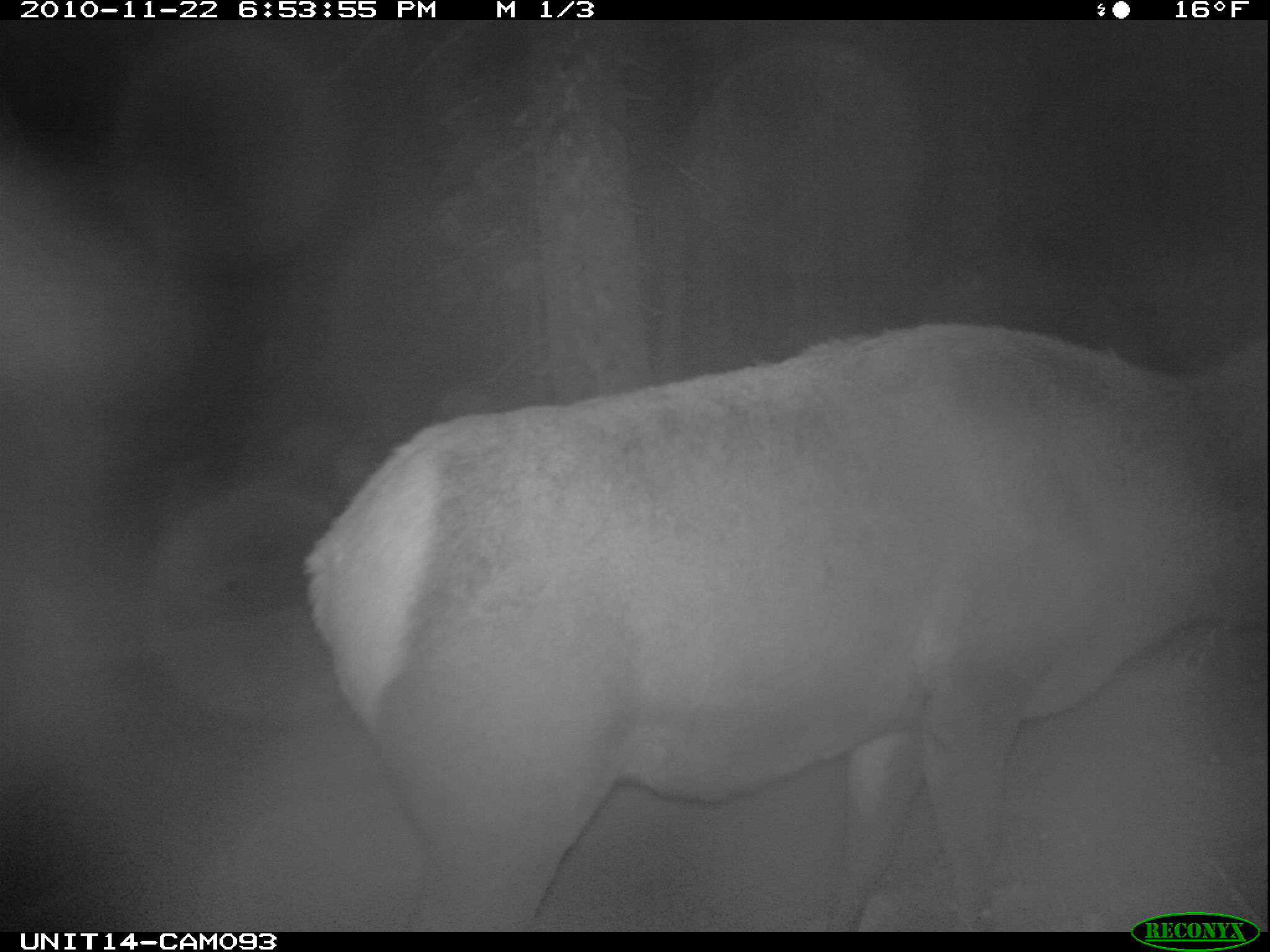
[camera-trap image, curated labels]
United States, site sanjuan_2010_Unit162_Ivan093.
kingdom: Animalia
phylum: Chordata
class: Mammalia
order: Artiodactyla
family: Cervidae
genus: Cervus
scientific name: Cervus elaphus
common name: red deer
Cervus elaphus (red deer).